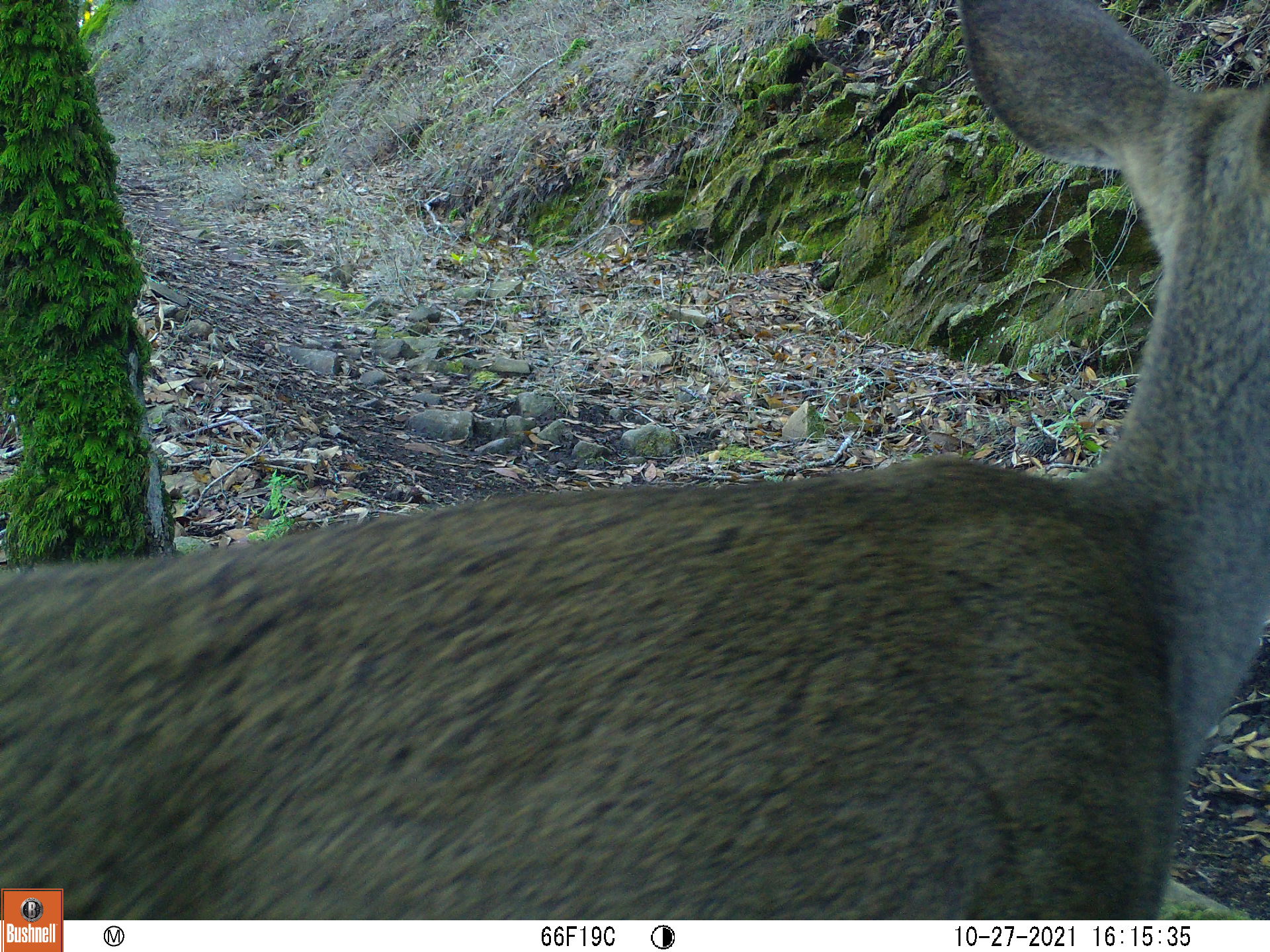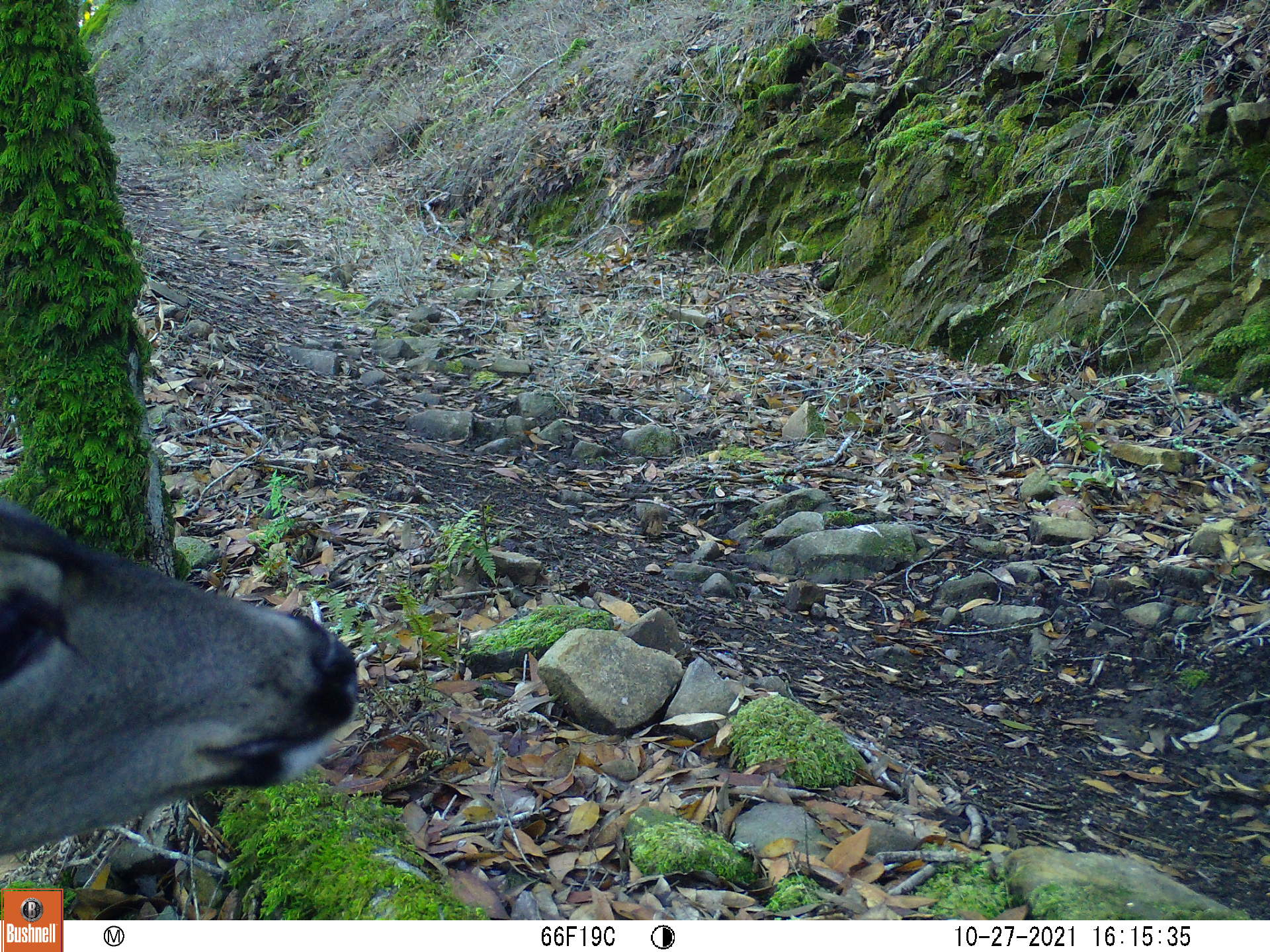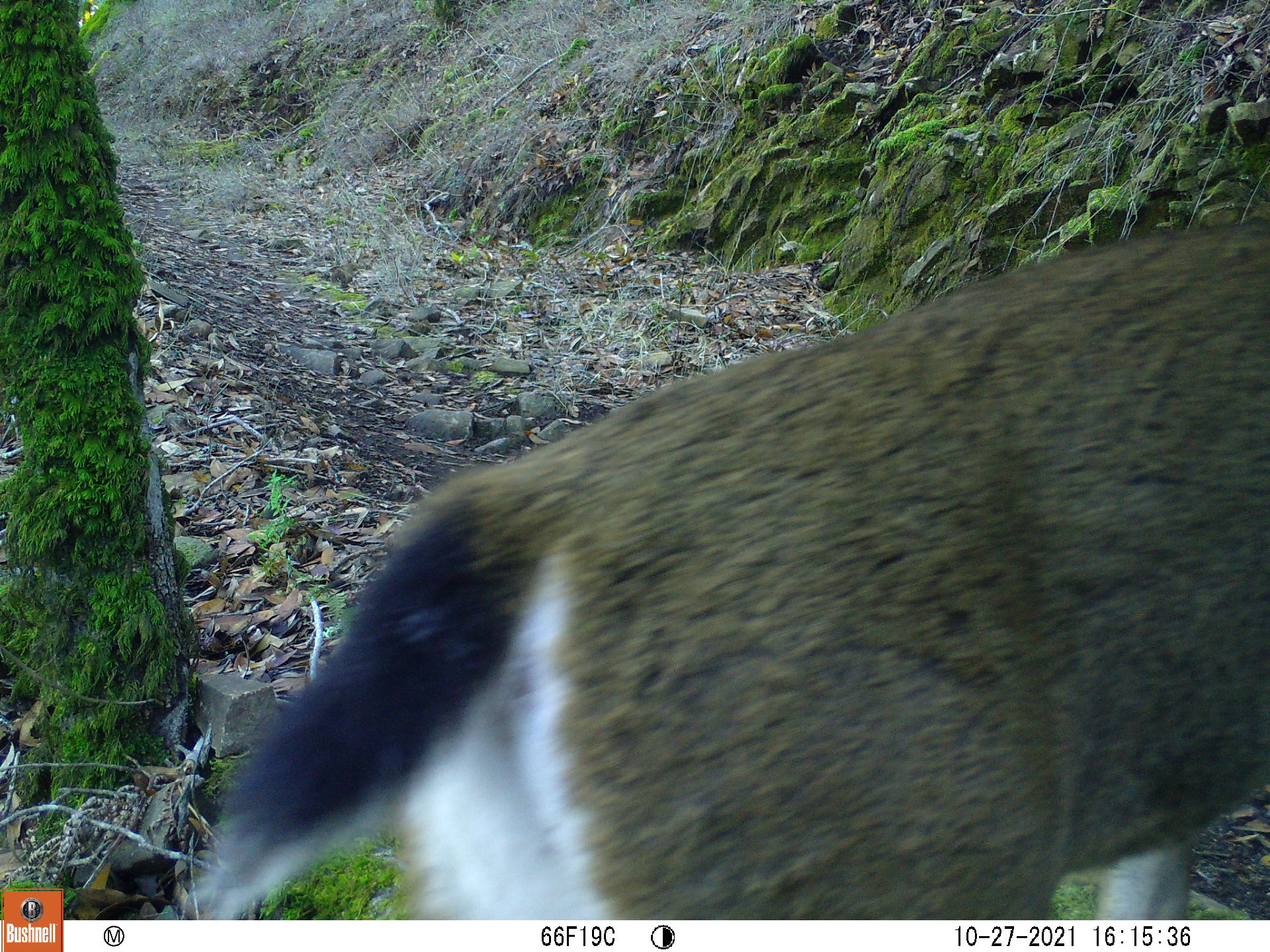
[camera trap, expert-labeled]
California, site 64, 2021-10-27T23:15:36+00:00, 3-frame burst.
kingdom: Animalia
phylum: Chordata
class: Mammalia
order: Artiodactyla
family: Cervidae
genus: Odocoileus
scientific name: Odocoileus hemionus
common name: mule deer